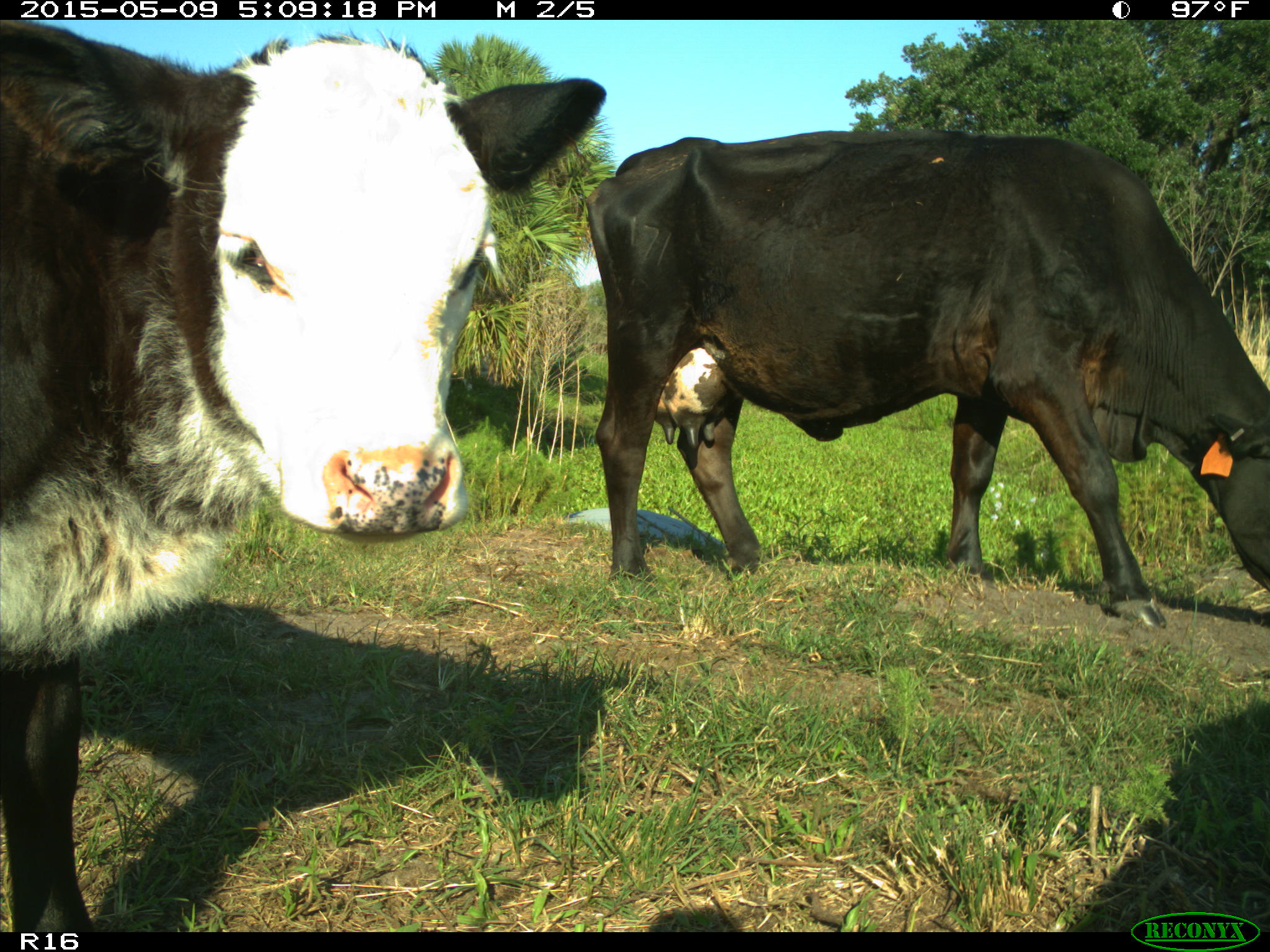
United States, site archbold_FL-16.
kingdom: Animalia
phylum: Chordata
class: Mammalia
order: Artiodactyla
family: Bovidae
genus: Bos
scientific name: Bos taurus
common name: domestic cow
Bos taurus (domestic cow).